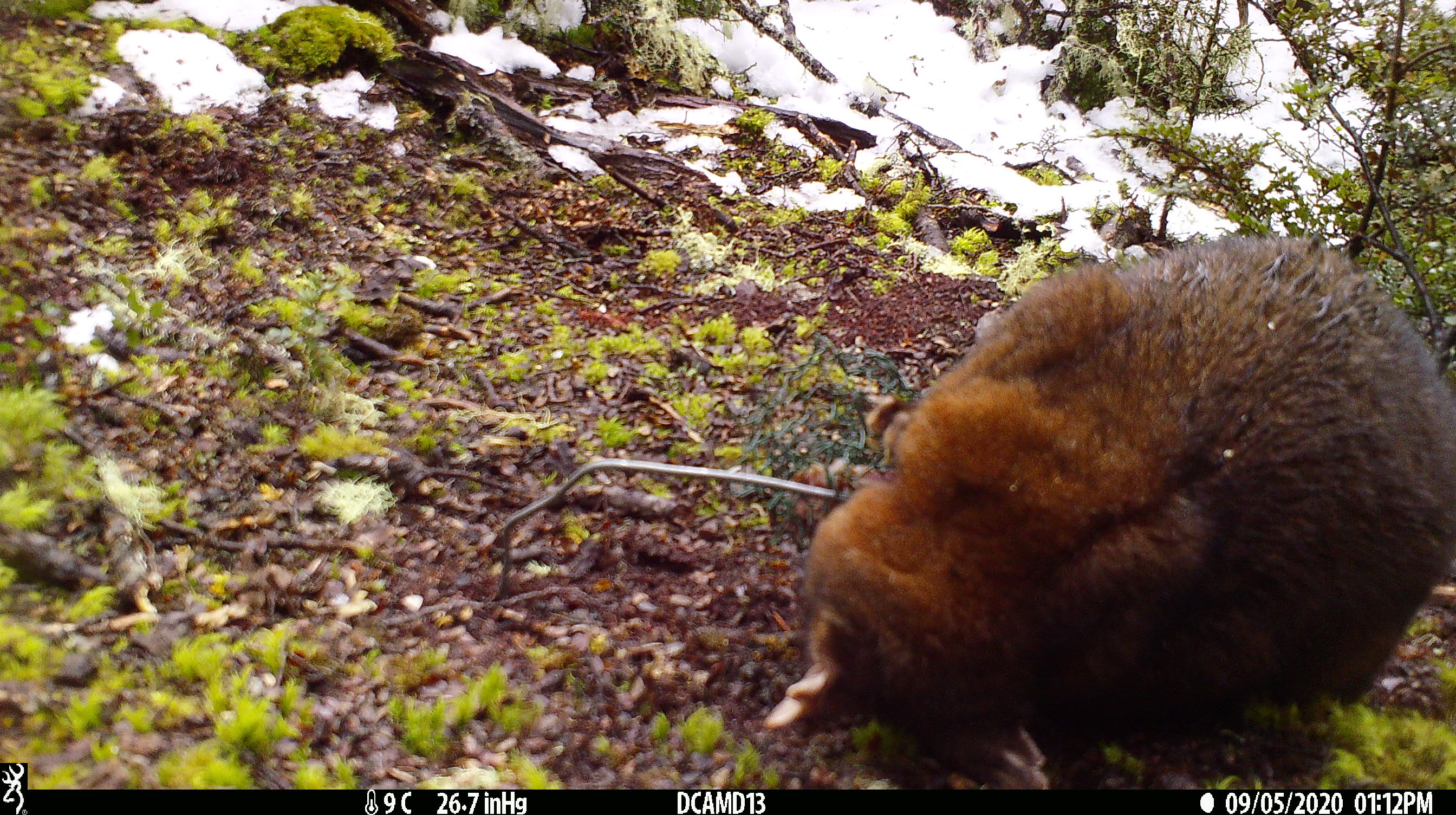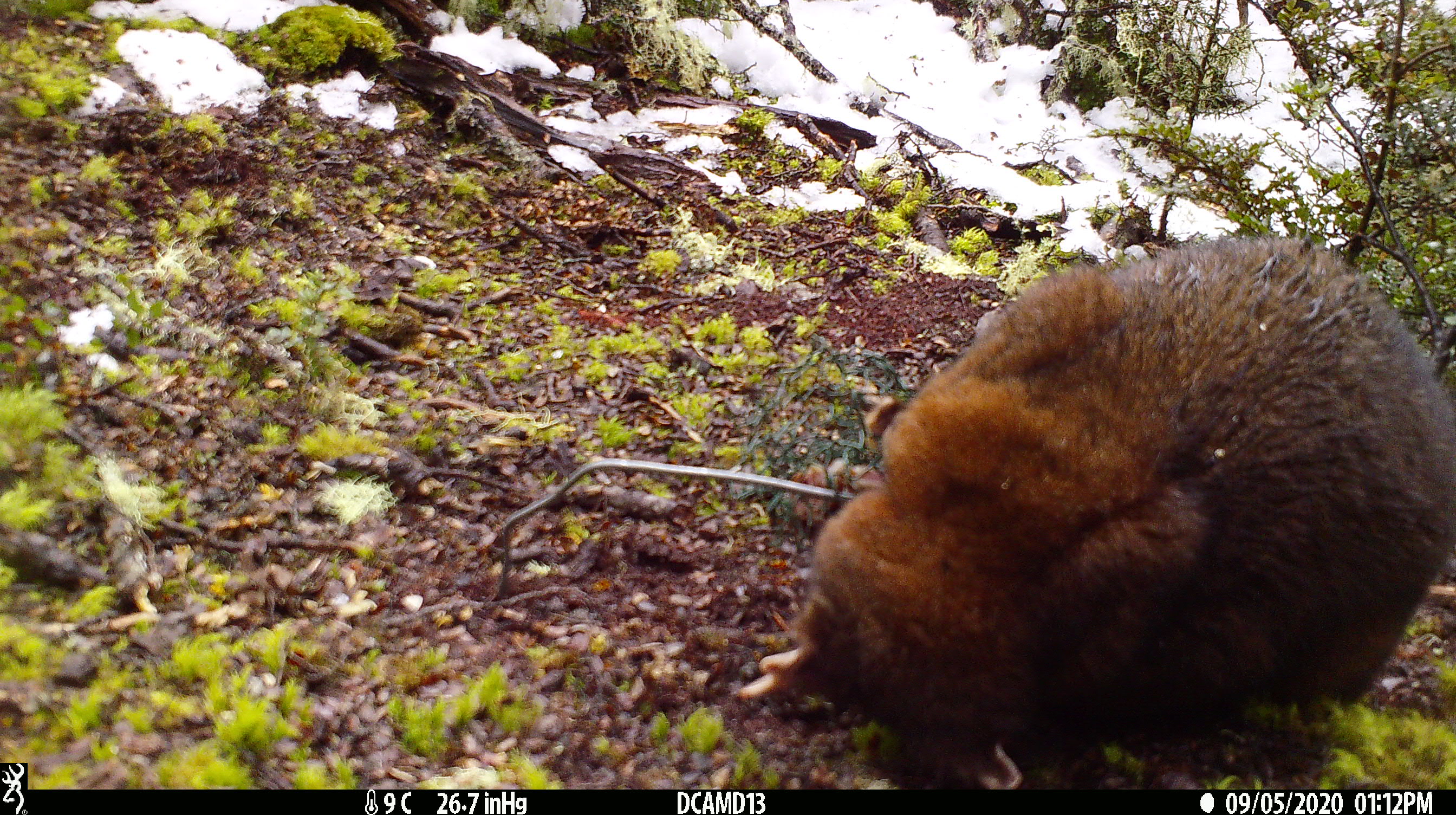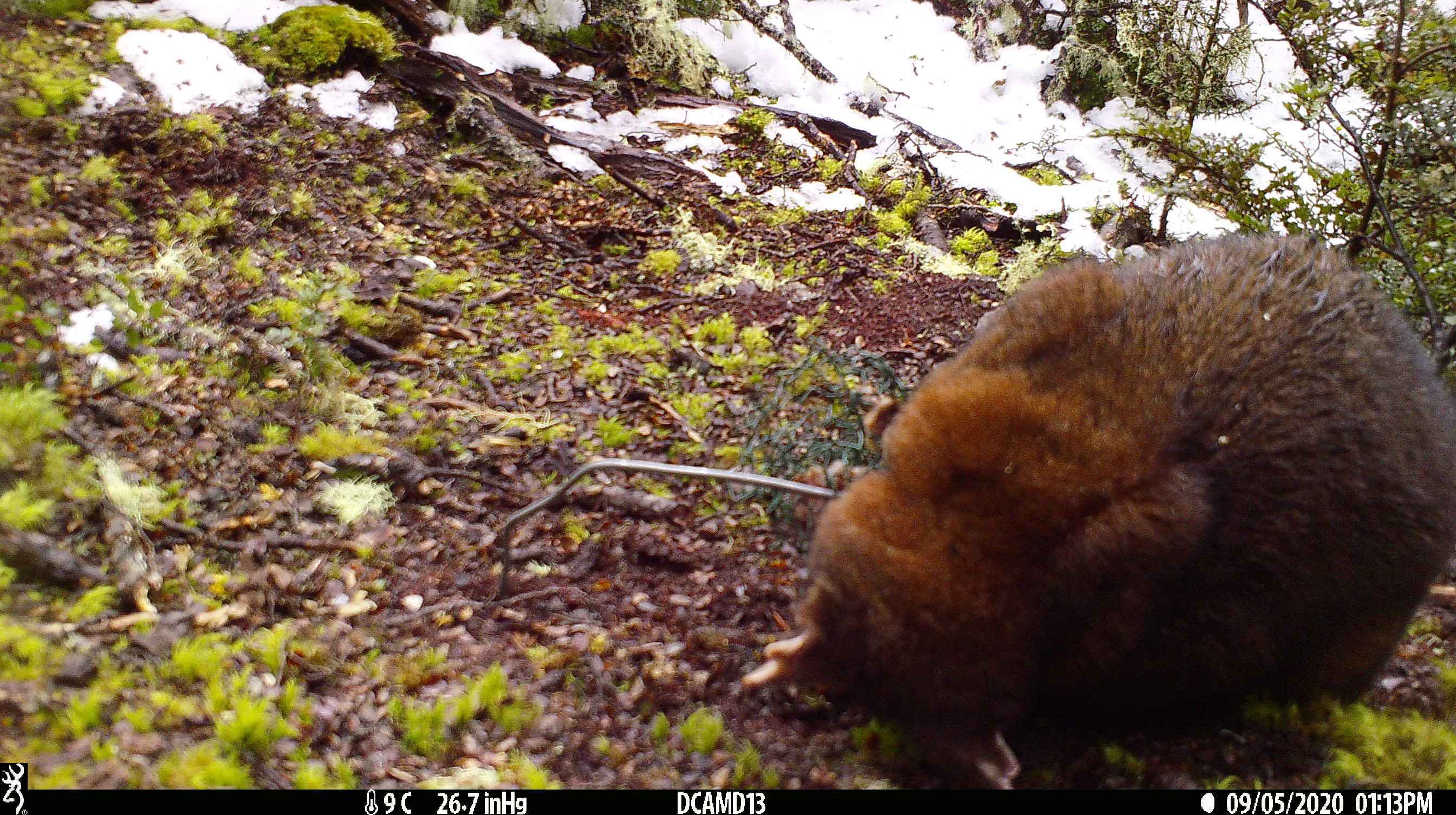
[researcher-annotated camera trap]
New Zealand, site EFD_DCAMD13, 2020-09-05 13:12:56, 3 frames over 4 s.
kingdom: Animalia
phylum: Chordata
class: Mammalia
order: Diprotodontia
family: Phalangeridae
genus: Trichosurus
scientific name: Trichosurus vulpecula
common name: common brushtail possum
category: possum